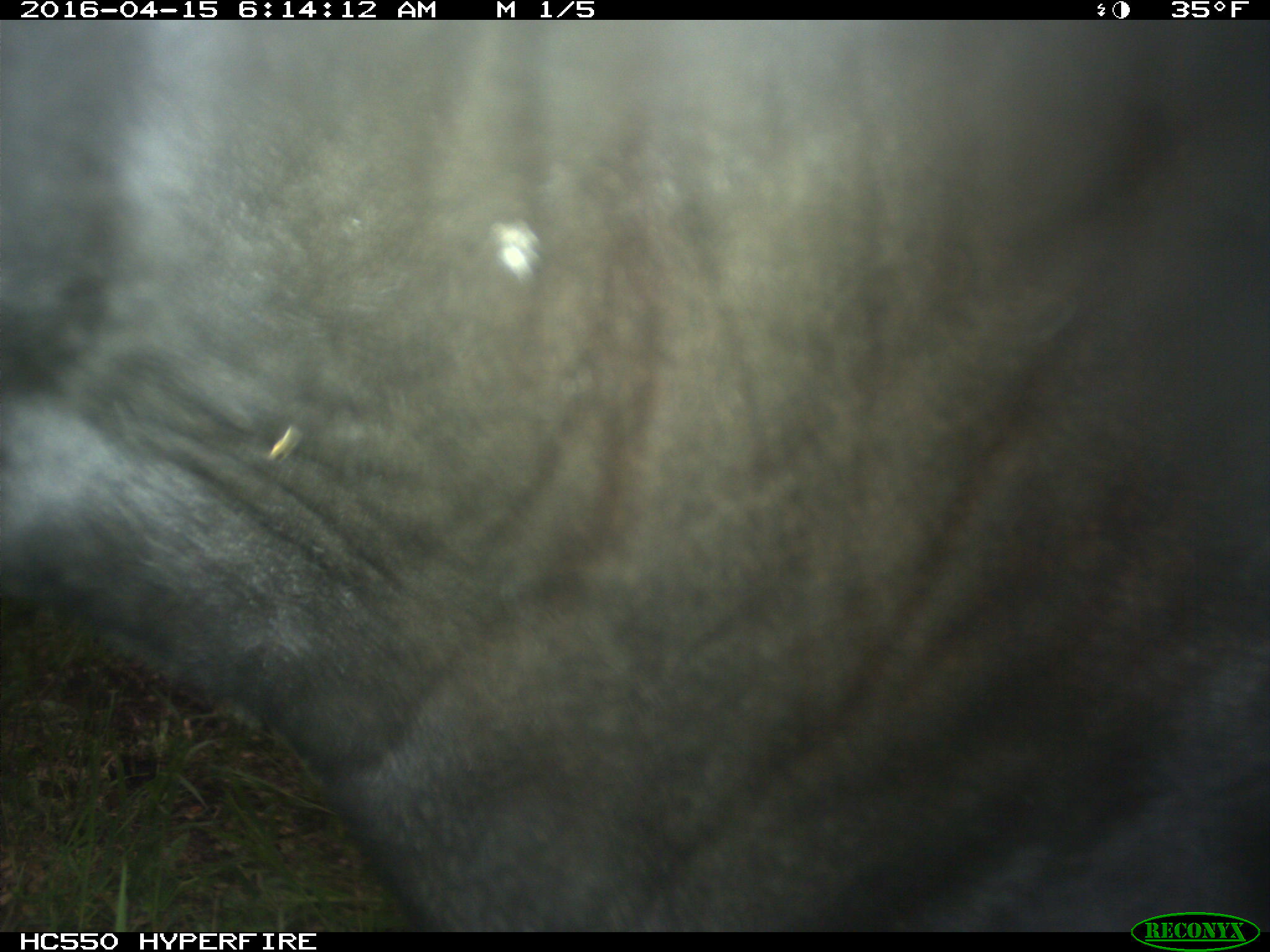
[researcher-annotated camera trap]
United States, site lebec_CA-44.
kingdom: Animalia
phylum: Chordata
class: Mammalia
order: Artiodactyla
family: Bovidae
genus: Bos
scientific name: Bos taurus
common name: domestic cow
Bos taurus (domestic cow).